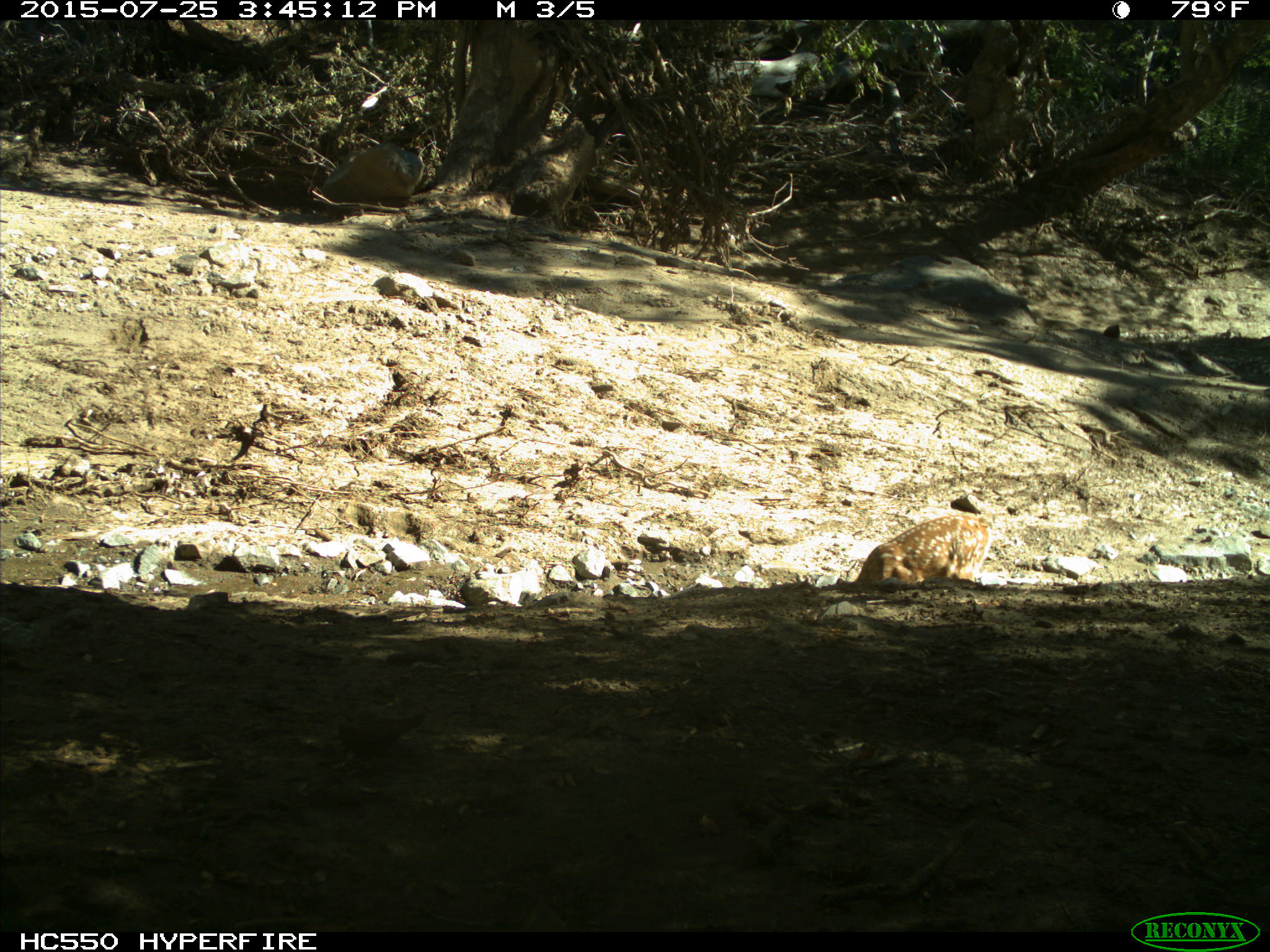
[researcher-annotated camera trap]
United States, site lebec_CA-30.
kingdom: Animalia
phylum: Chordata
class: Mammalia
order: Artiodactyla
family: Cervidae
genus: Odocoileus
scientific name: Odocoileus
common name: deer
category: unidentified deer